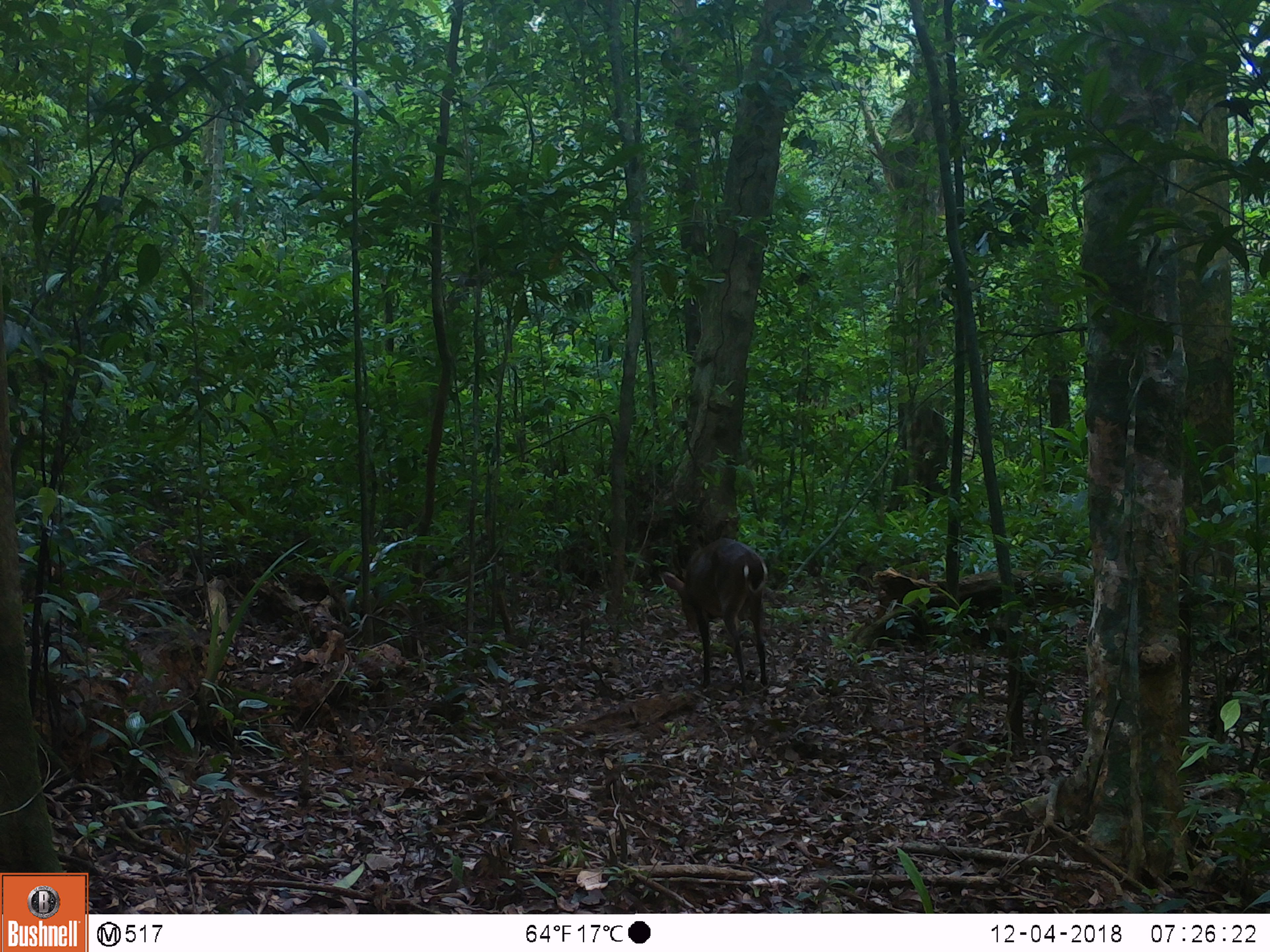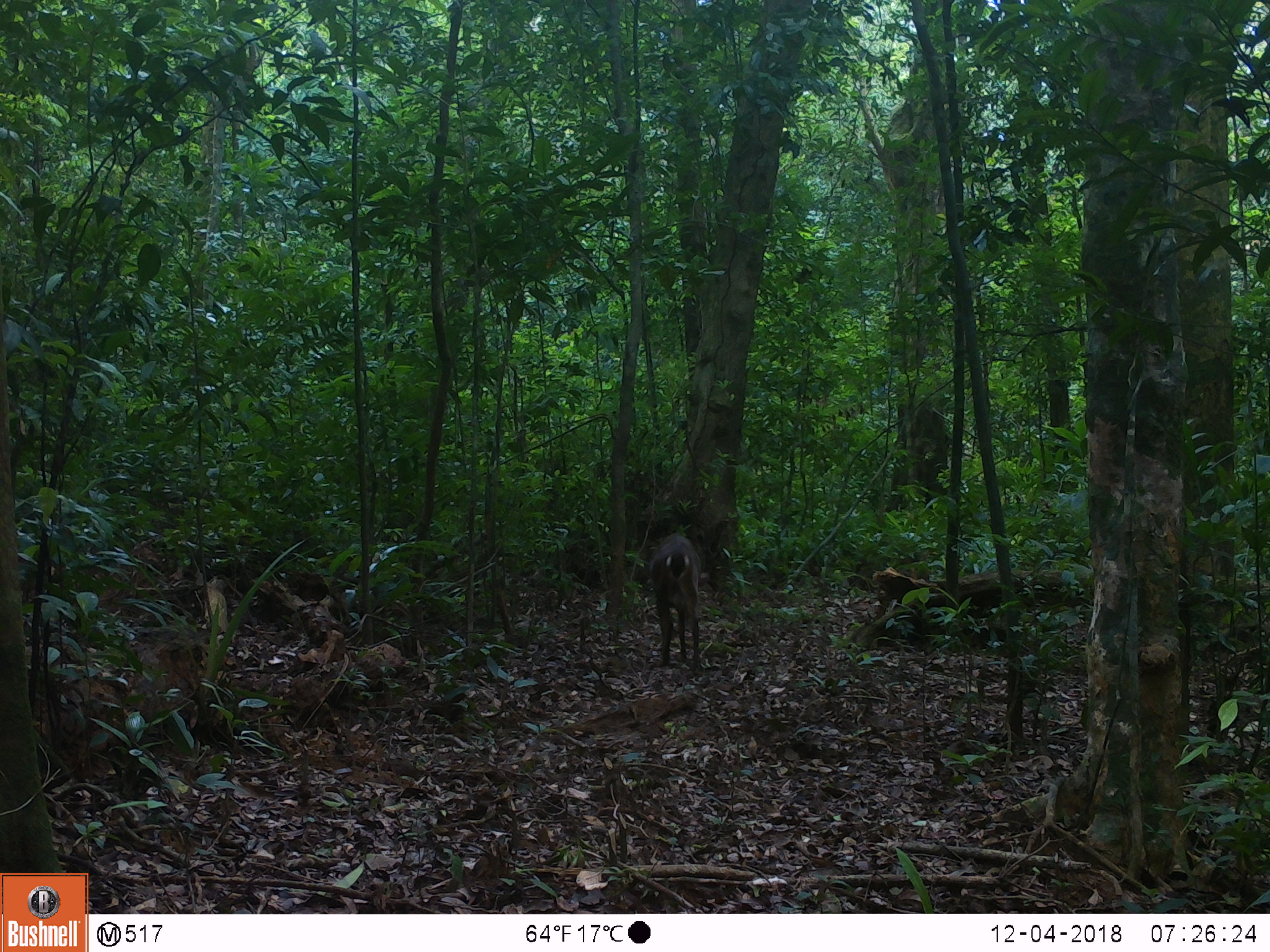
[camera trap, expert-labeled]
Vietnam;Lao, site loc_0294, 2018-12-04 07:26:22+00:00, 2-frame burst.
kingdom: Animalia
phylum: Chordata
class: Mammalia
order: Artiodactyla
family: Cervidae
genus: Muntiacus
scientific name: Muntiacus vuquangensis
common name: large-antlered muntjac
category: large antlered muntjac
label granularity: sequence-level